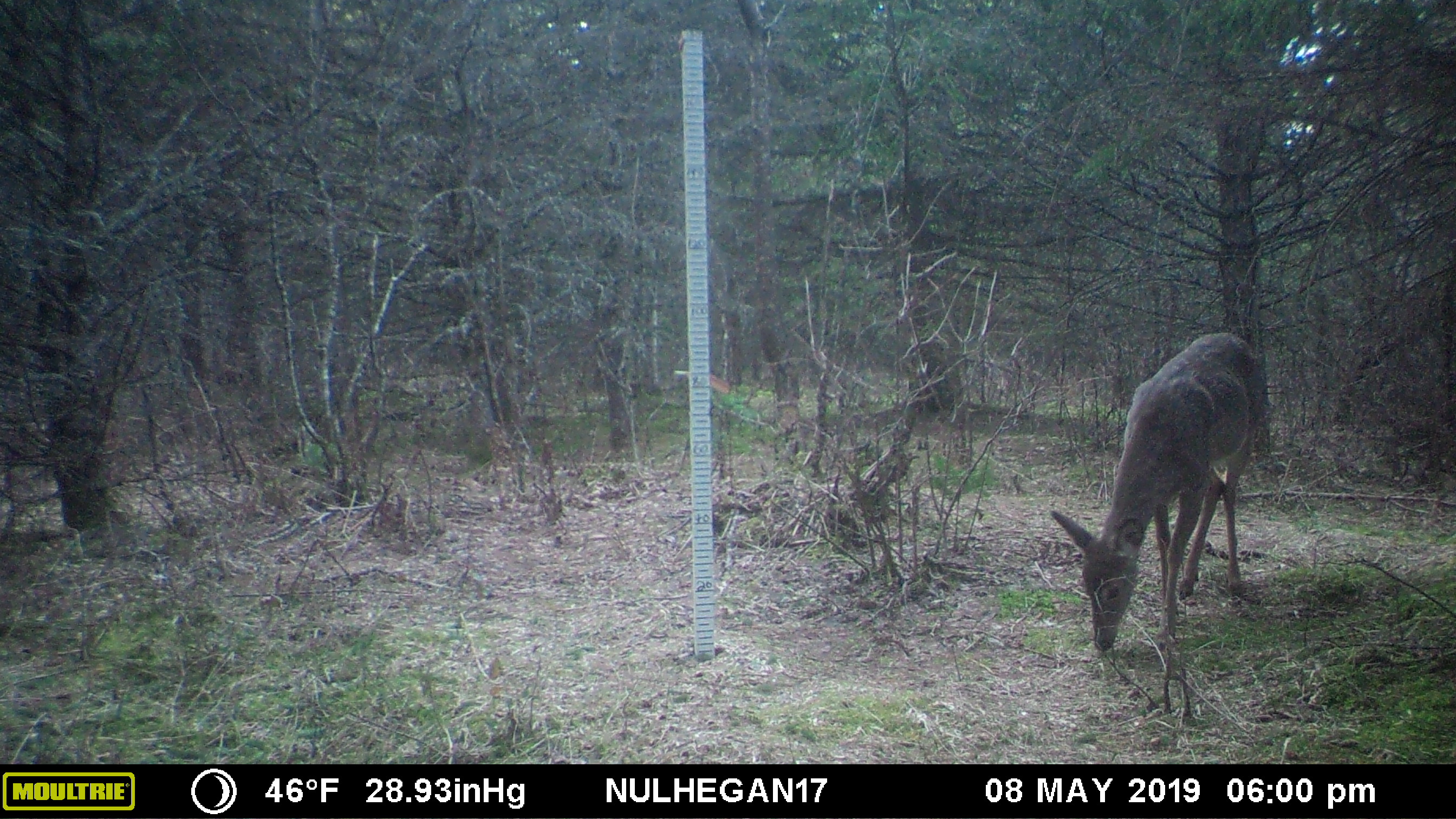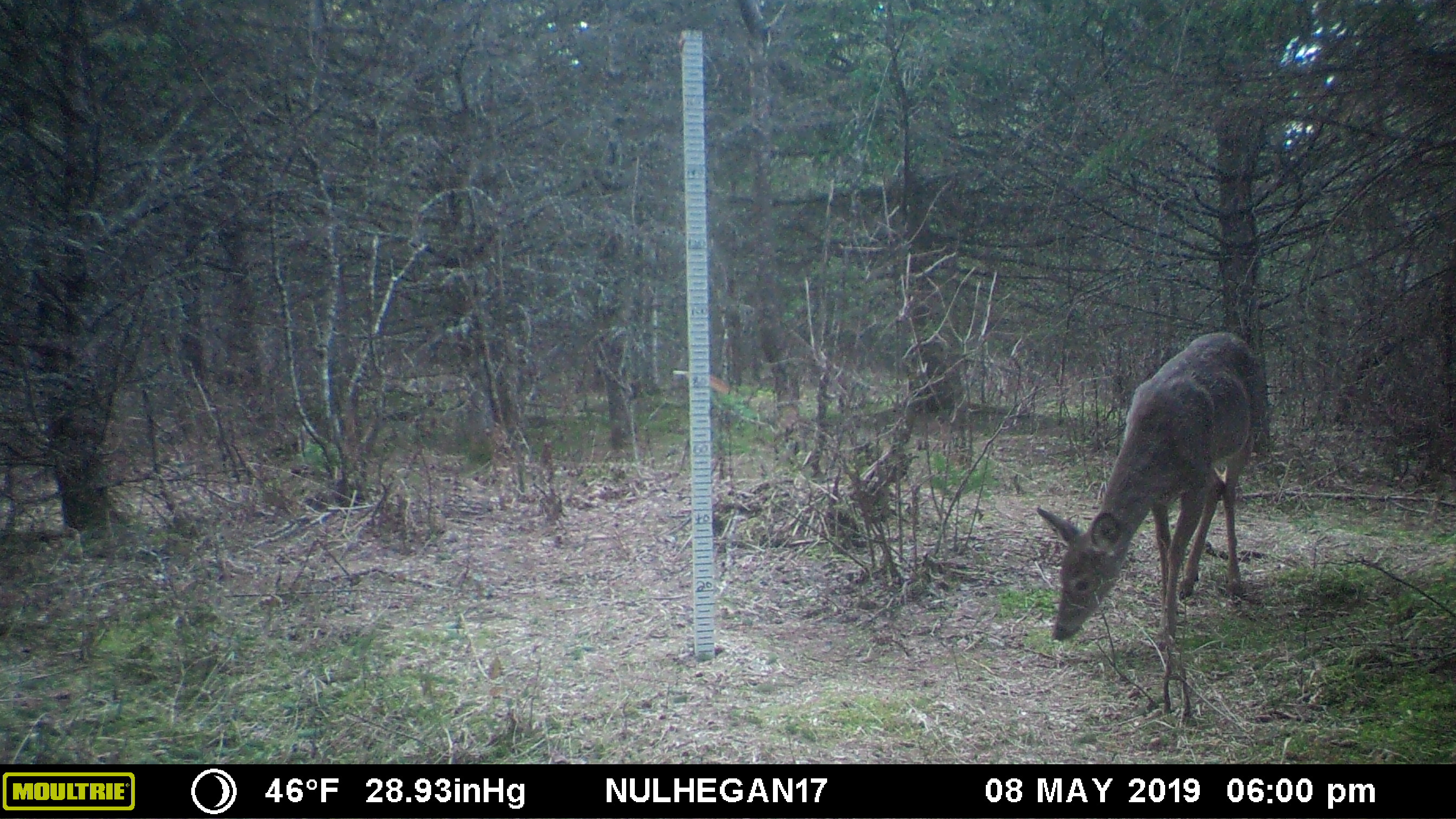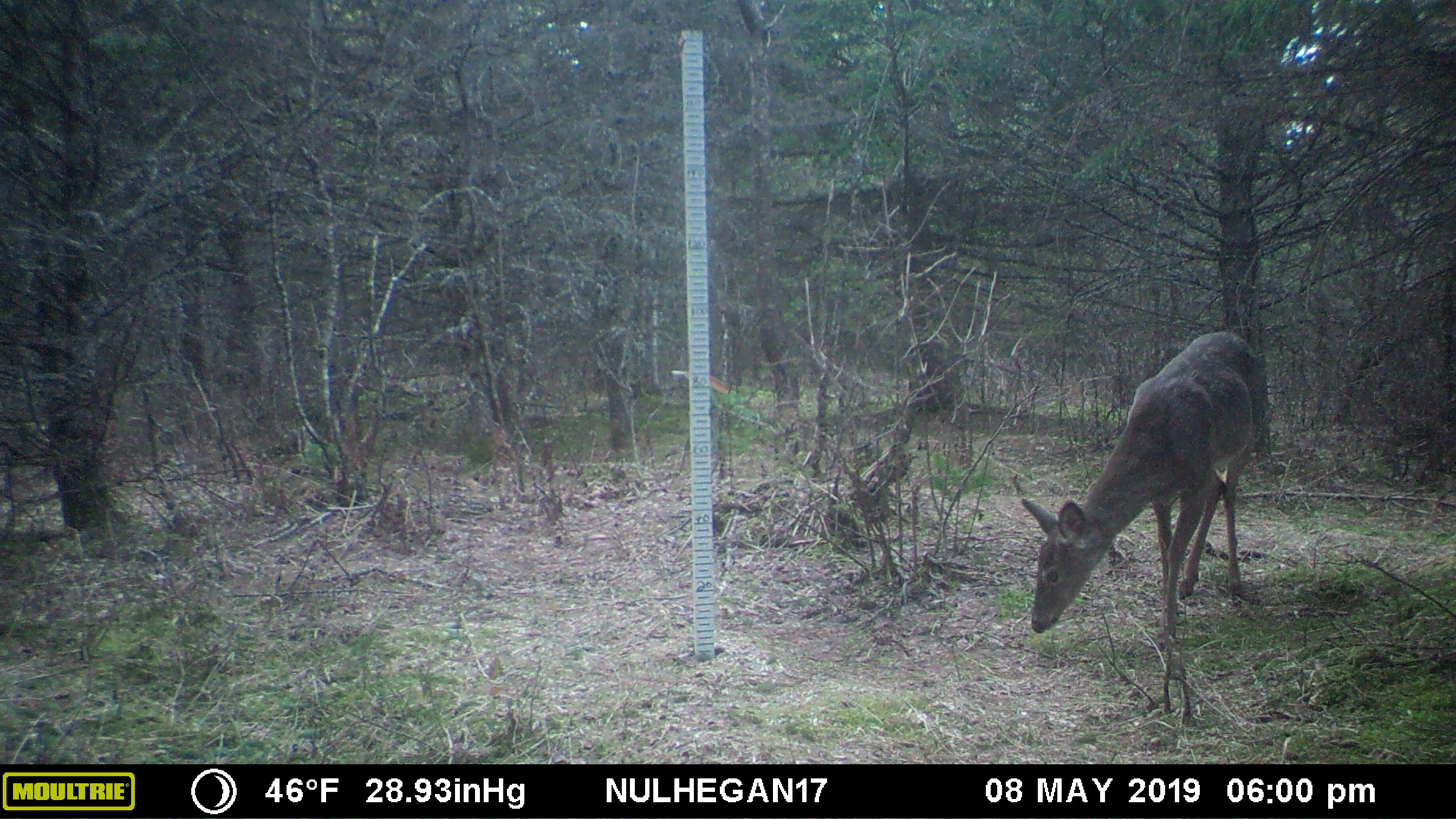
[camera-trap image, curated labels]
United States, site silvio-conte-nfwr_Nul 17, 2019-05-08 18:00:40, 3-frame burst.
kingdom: Animalia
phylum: Chordata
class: Mammalia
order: Artiodactyla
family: Cervidae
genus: Odocoileus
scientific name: Odocoileus virginianus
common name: white-tailed deer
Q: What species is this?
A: White-tailed deer (Odocoileus virginianus).